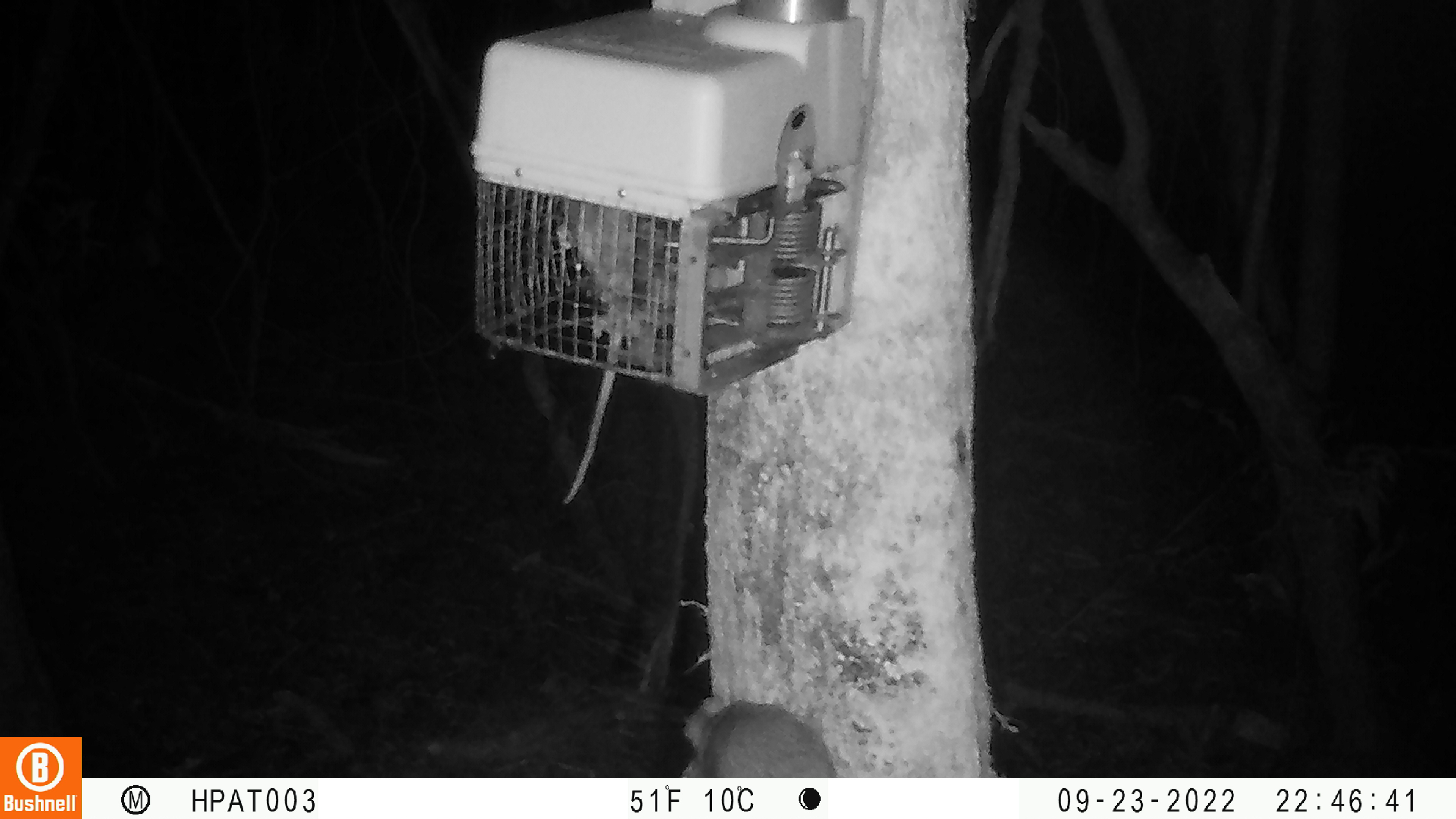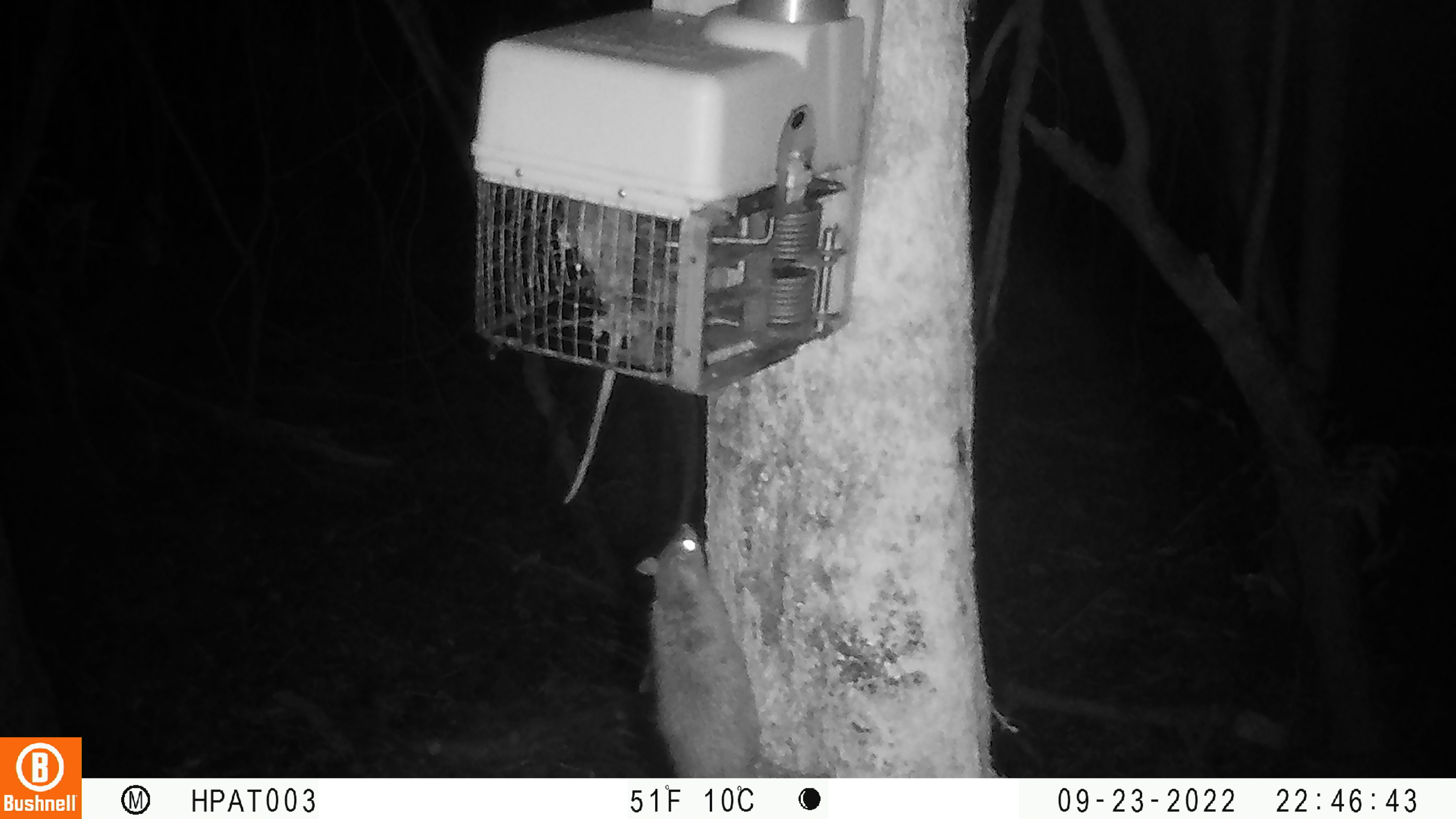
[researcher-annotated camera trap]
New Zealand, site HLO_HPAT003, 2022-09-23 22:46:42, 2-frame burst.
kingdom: Animalia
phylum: Chordata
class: Mammalia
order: Rodentia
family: Muridae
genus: Rattus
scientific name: Rattus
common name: rat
Rat (Rattus).